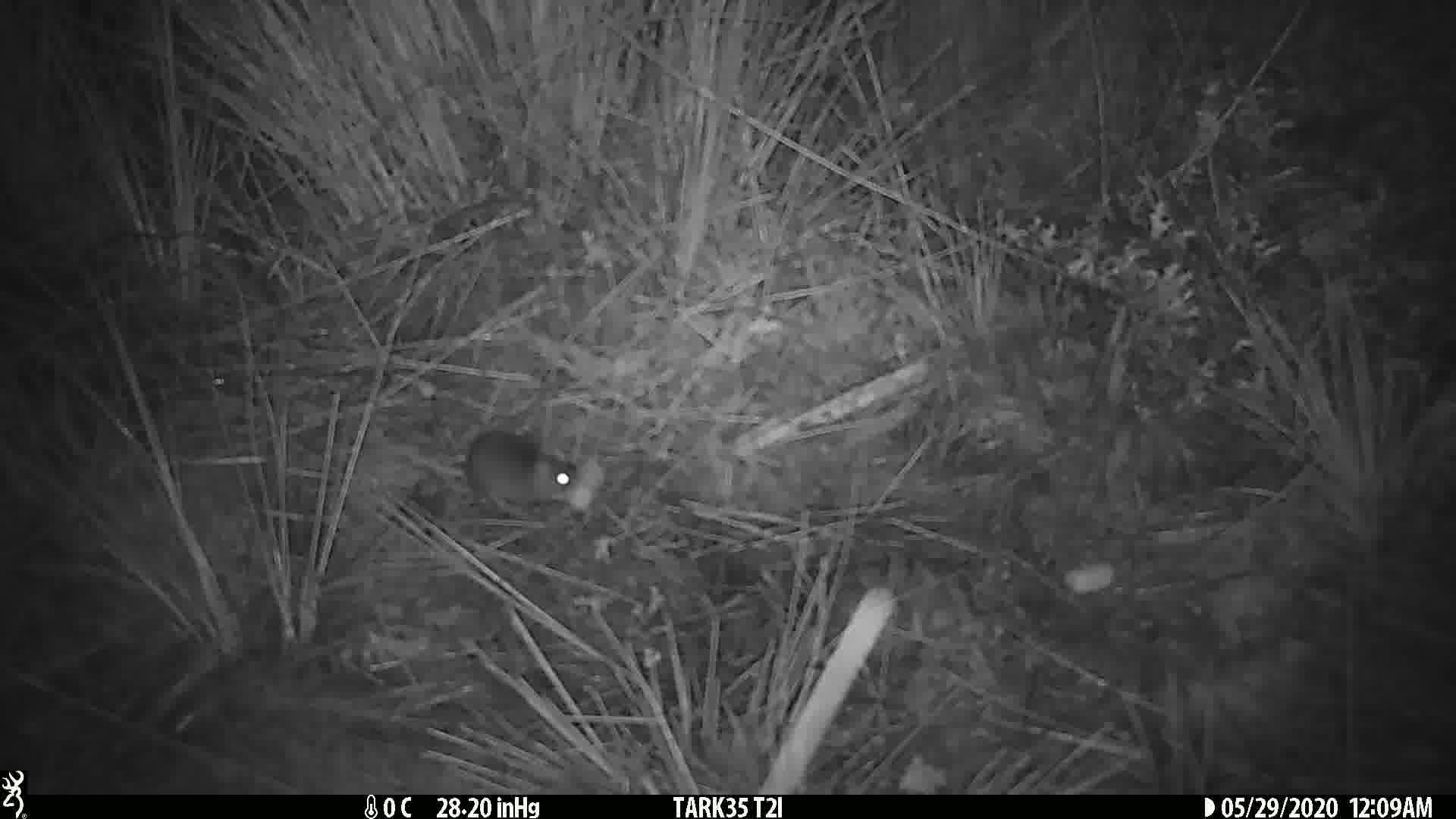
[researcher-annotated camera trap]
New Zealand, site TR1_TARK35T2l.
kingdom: Animalia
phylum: Chordata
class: Mammalia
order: Rodentia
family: Muridae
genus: Mus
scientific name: Mus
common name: mouse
Mouse (Mus).